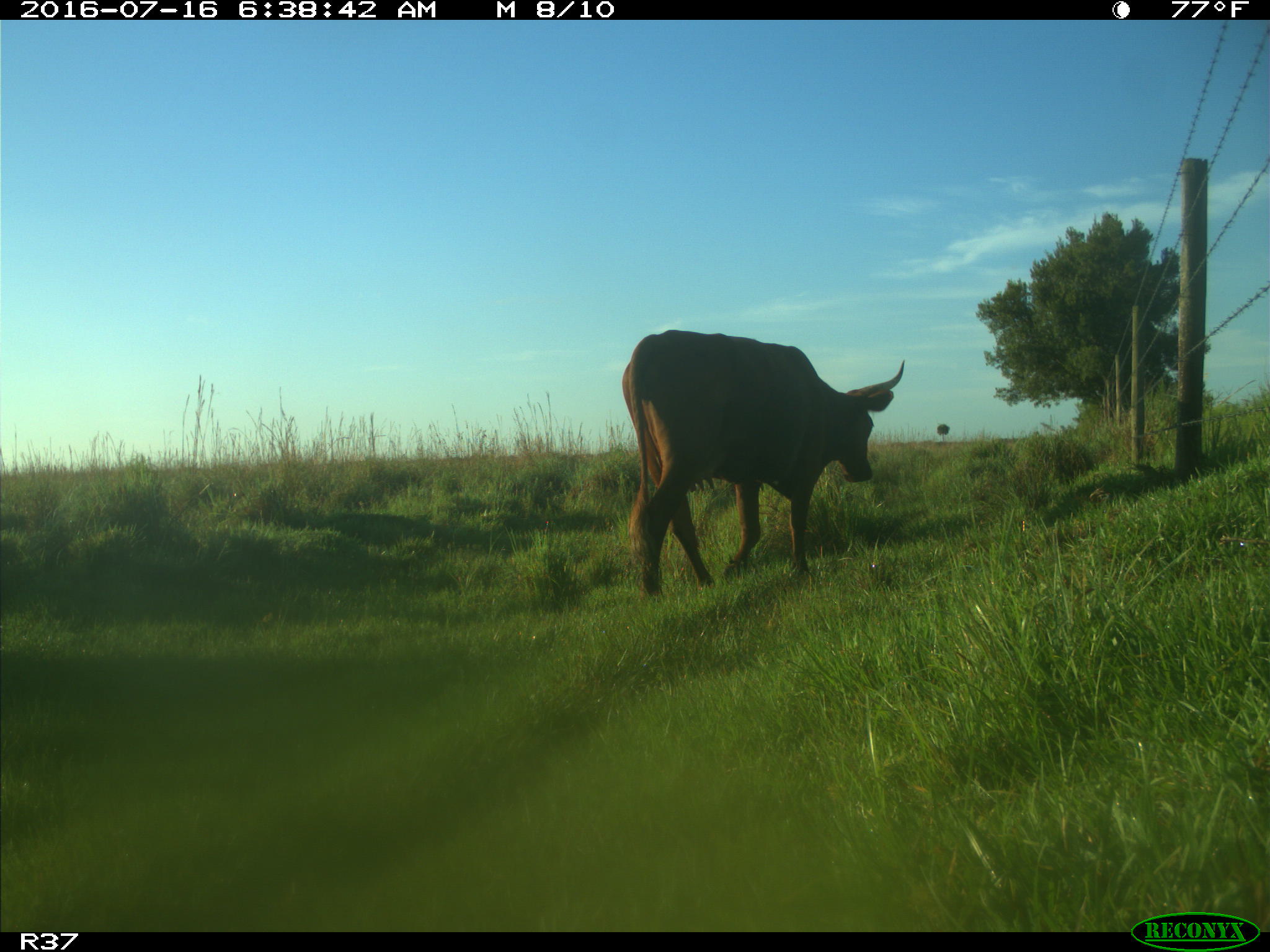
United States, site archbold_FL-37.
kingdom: Animalia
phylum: Chordata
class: Mammalia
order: Artiodactyla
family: Bovidae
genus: Bos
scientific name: Bos taurus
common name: domestic cow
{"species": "Bos taurus (domestic cow)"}